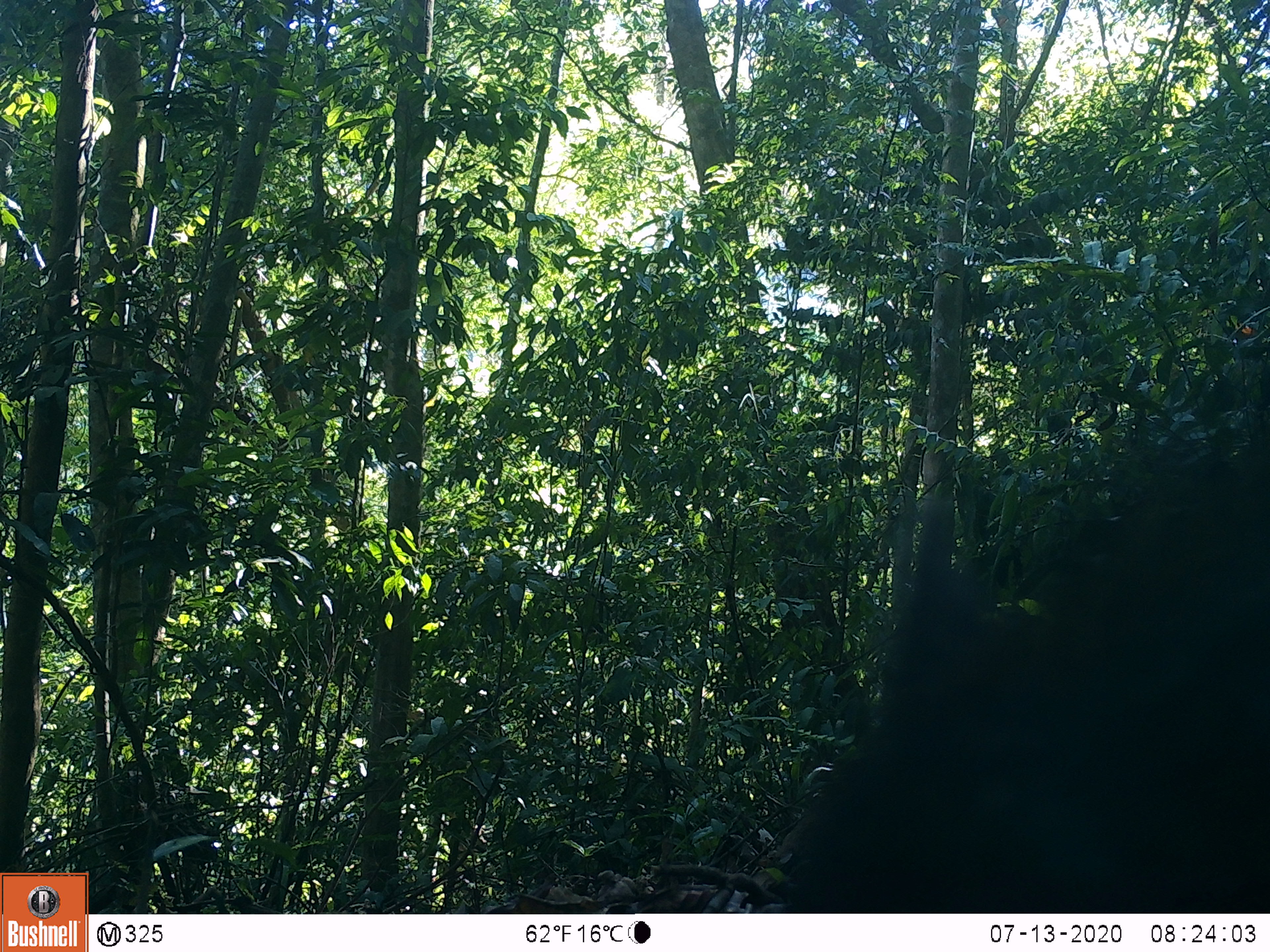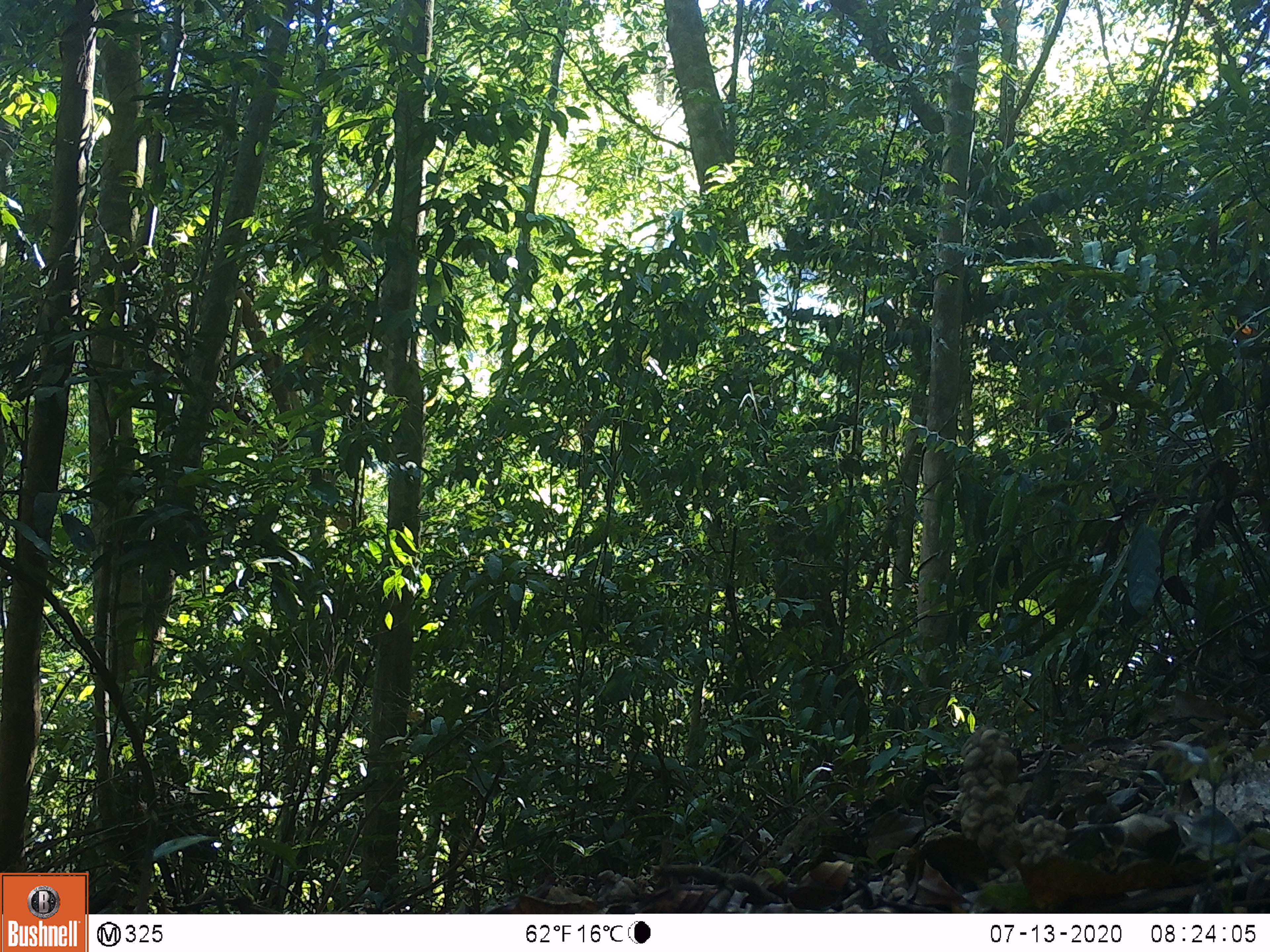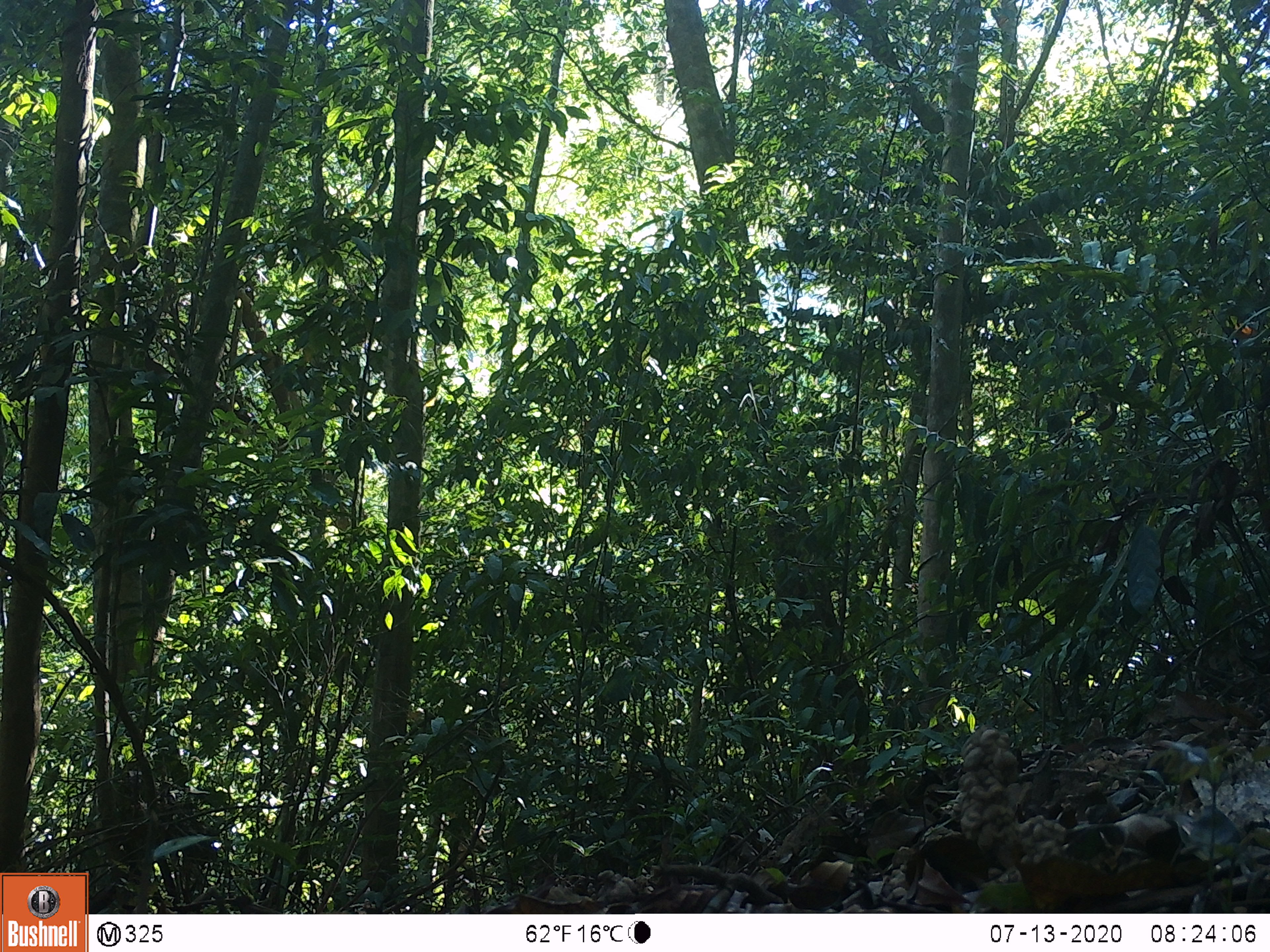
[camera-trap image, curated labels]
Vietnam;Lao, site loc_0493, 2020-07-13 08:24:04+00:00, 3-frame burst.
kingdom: Animalia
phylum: Chordata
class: Mammalia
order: Artiodactyla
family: Suidae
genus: Sus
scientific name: Sus scrofa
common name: eurasian wild pig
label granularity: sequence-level